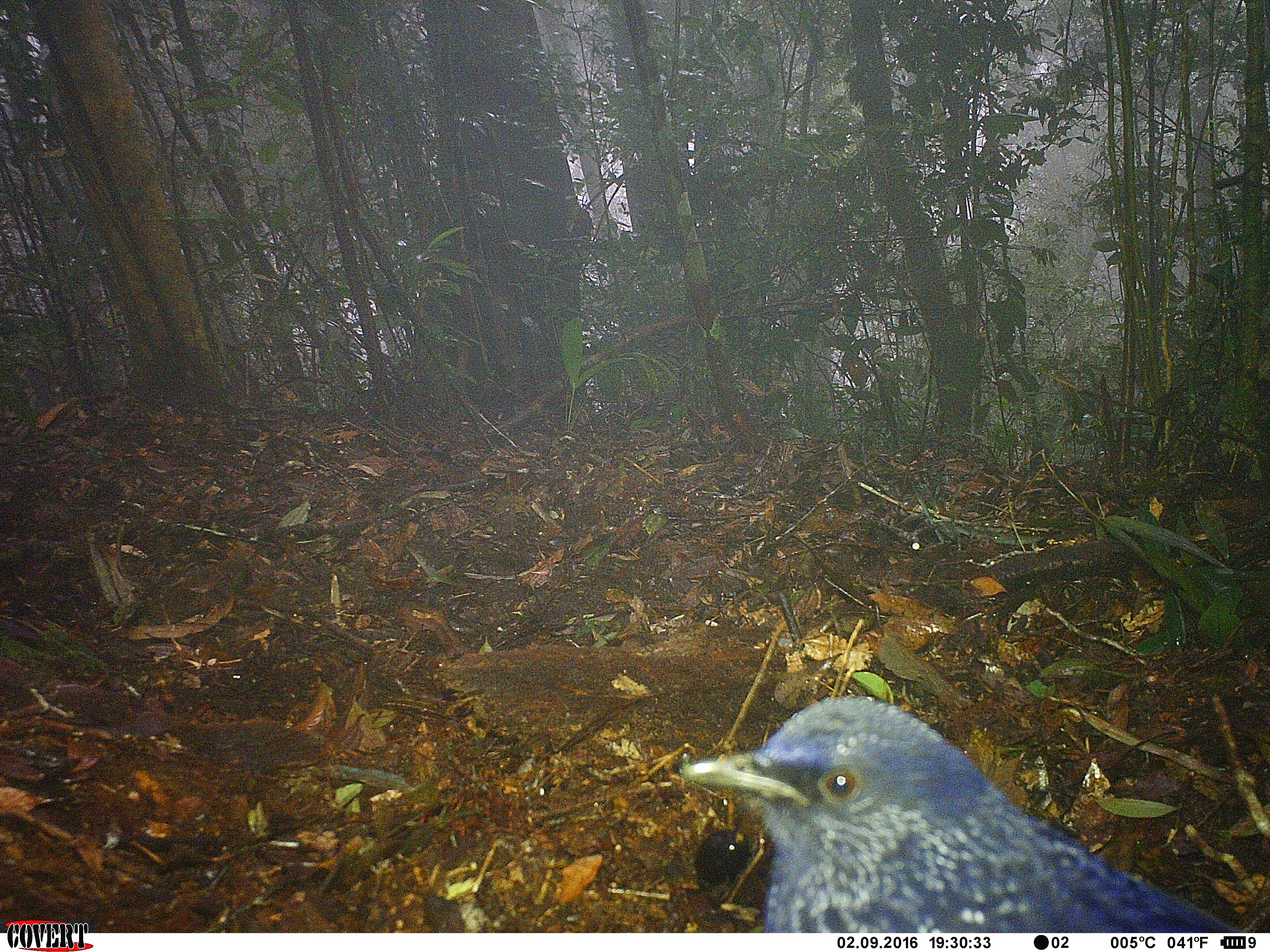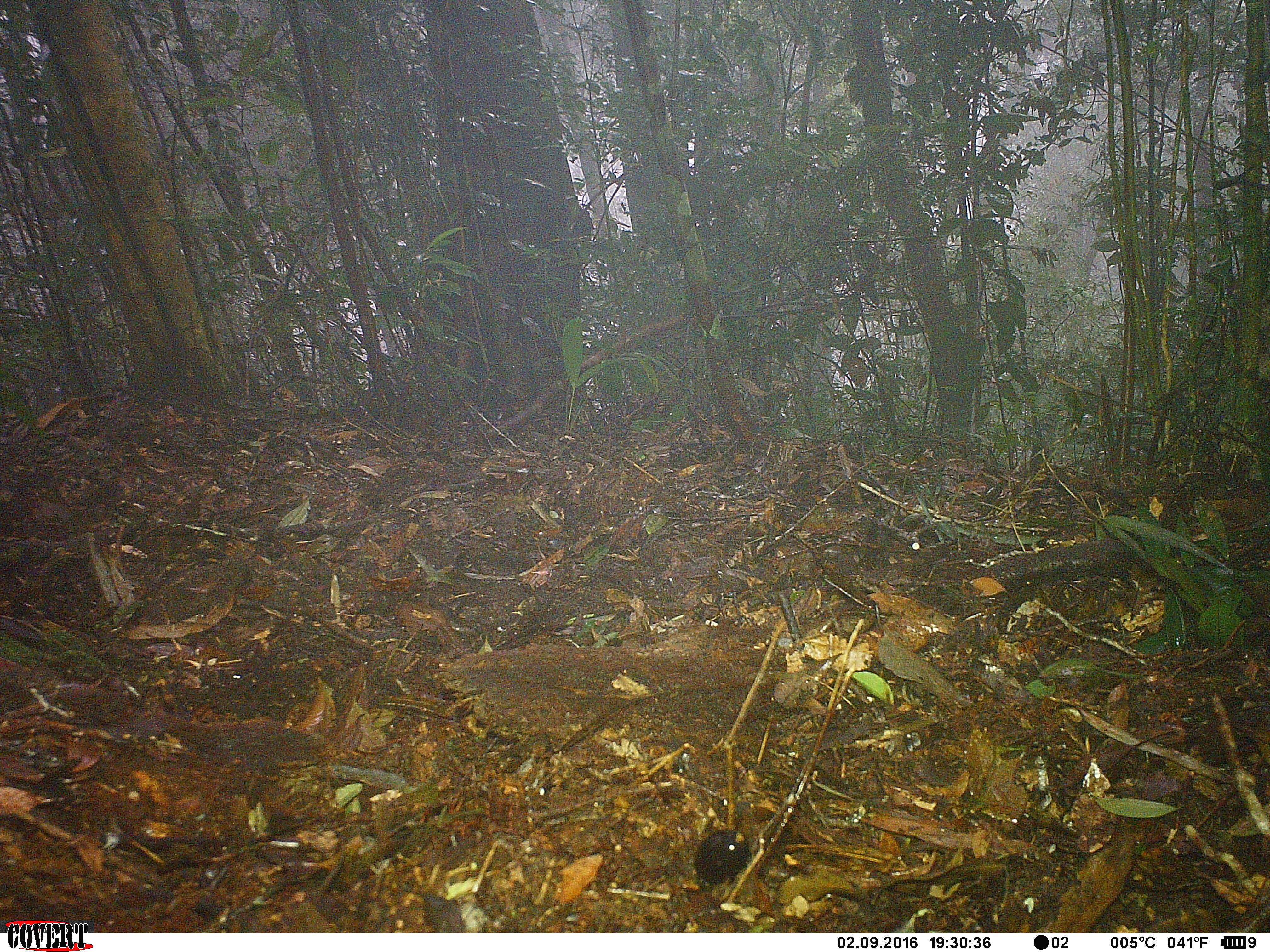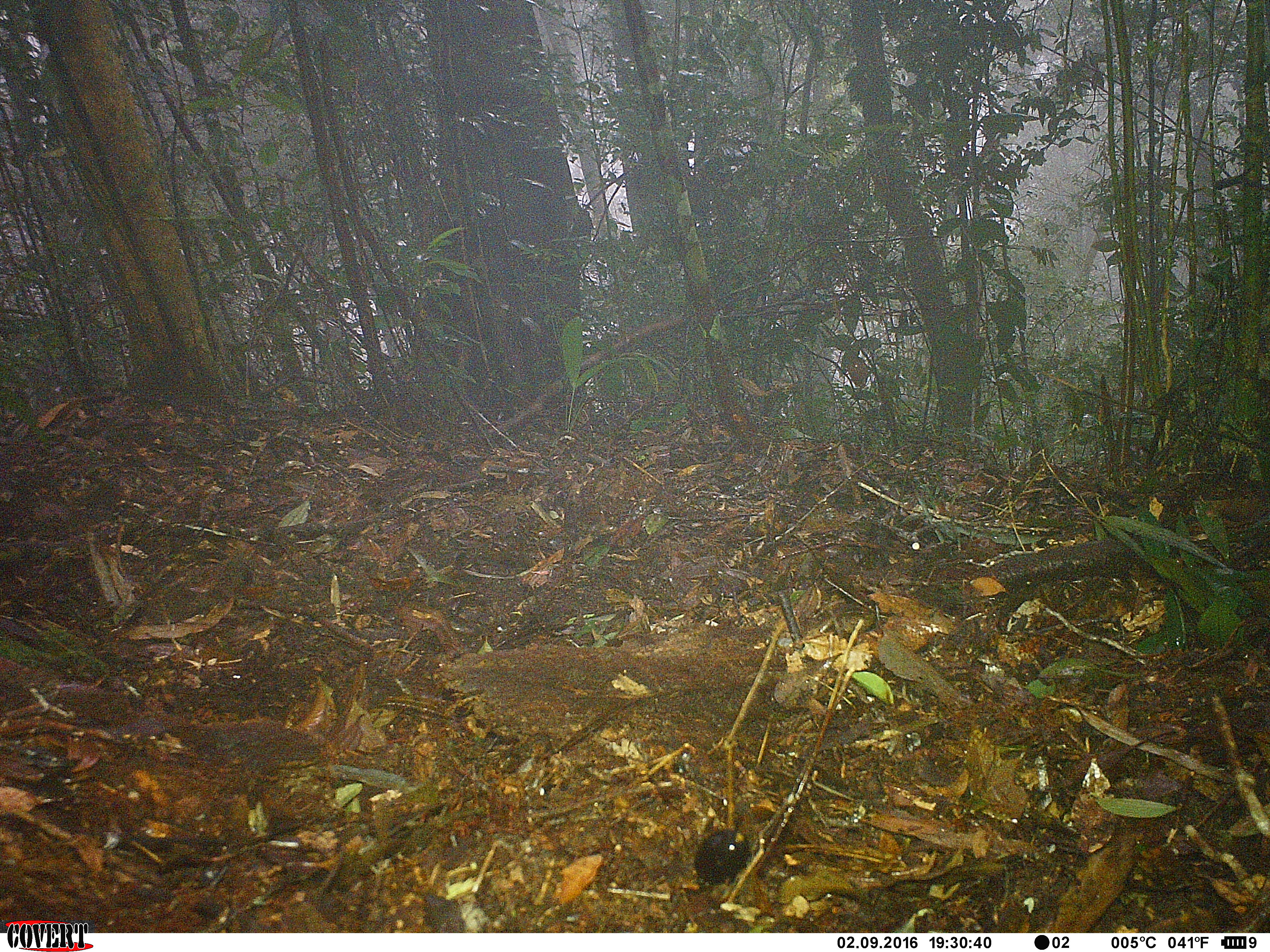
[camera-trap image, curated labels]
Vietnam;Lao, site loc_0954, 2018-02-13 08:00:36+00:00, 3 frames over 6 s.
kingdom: Animalia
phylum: Chordata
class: Aves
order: Passeriformes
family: Muscicapidae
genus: Myophonus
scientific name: Myophonus caeruleus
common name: blue whistling thrush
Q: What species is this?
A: Blue whistling thrush (Myophonus caeruleus).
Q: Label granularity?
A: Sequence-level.